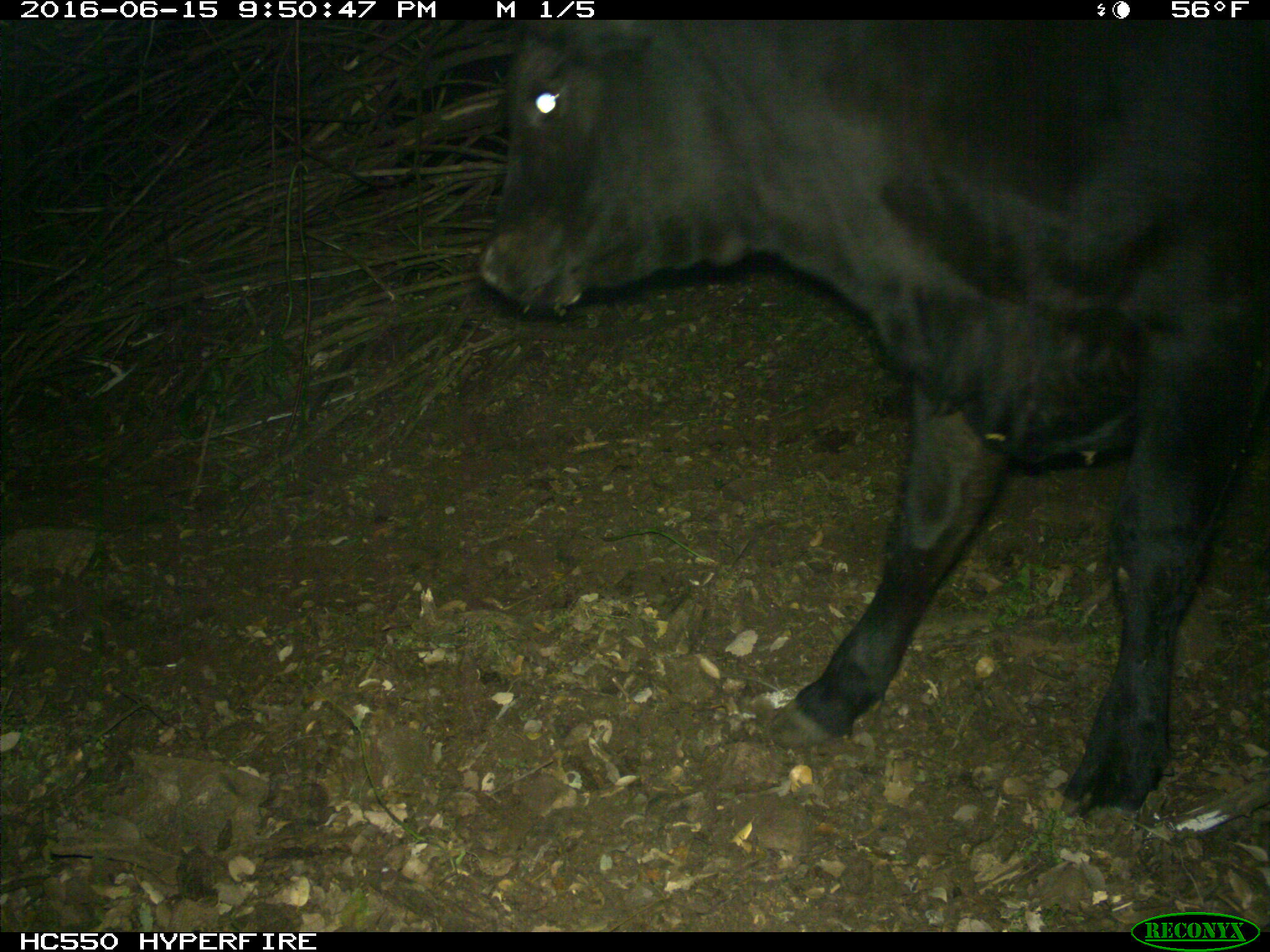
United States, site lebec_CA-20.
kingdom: Animalia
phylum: Chordata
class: Mammalia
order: Artiodactyla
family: Bovidae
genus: Bos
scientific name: Bos taurus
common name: domestic cow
Bos taurus (domestic cow).